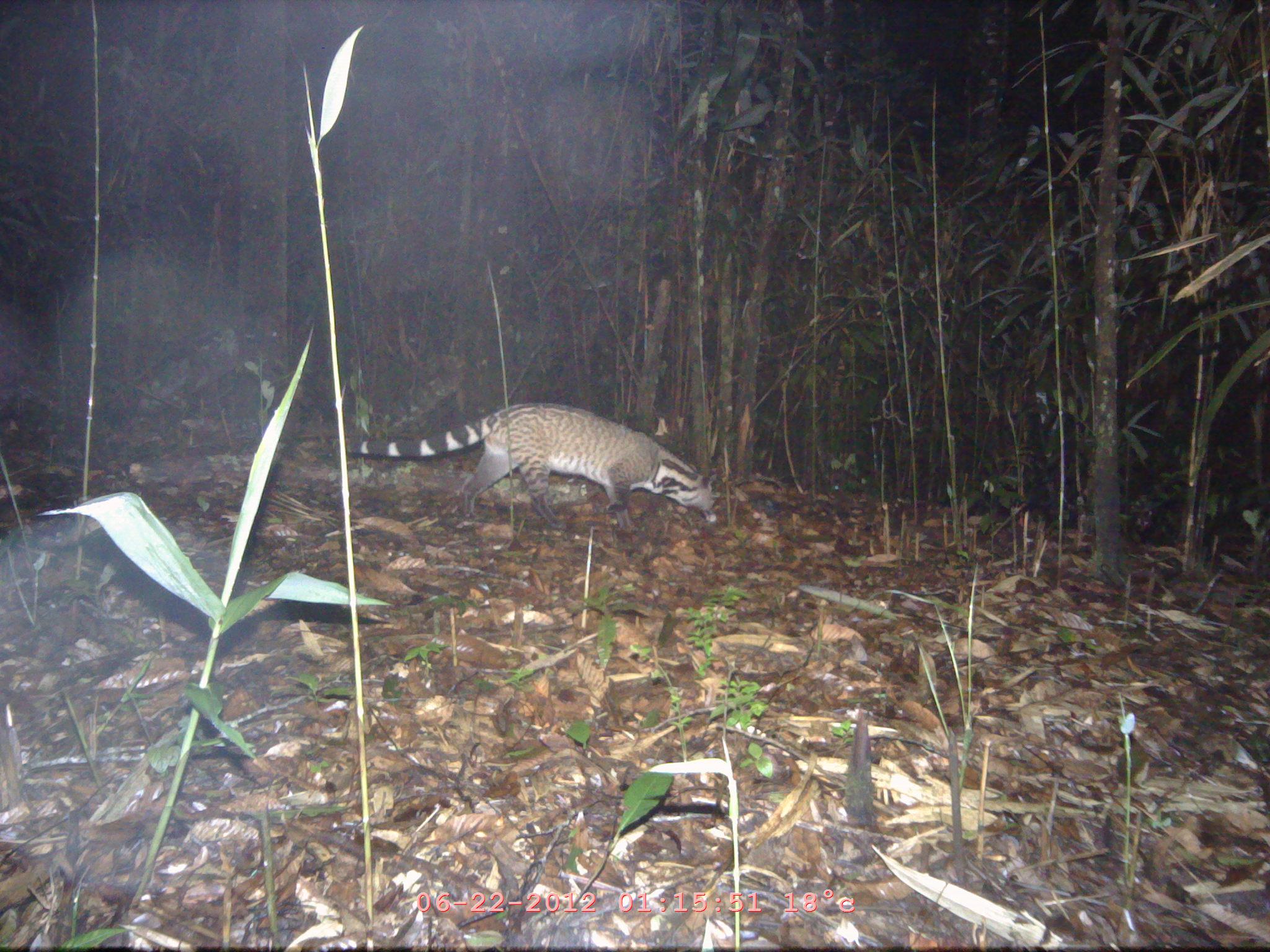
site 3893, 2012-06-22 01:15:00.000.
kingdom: Animalia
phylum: Chordata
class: Mammalia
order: Carnivora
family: Viverridae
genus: Viverra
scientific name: Viverra zibetha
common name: large indian civet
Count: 1.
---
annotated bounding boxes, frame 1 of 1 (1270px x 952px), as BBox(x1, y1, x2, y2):
viverra zibetha: BBox(345, 402, 717, 529)